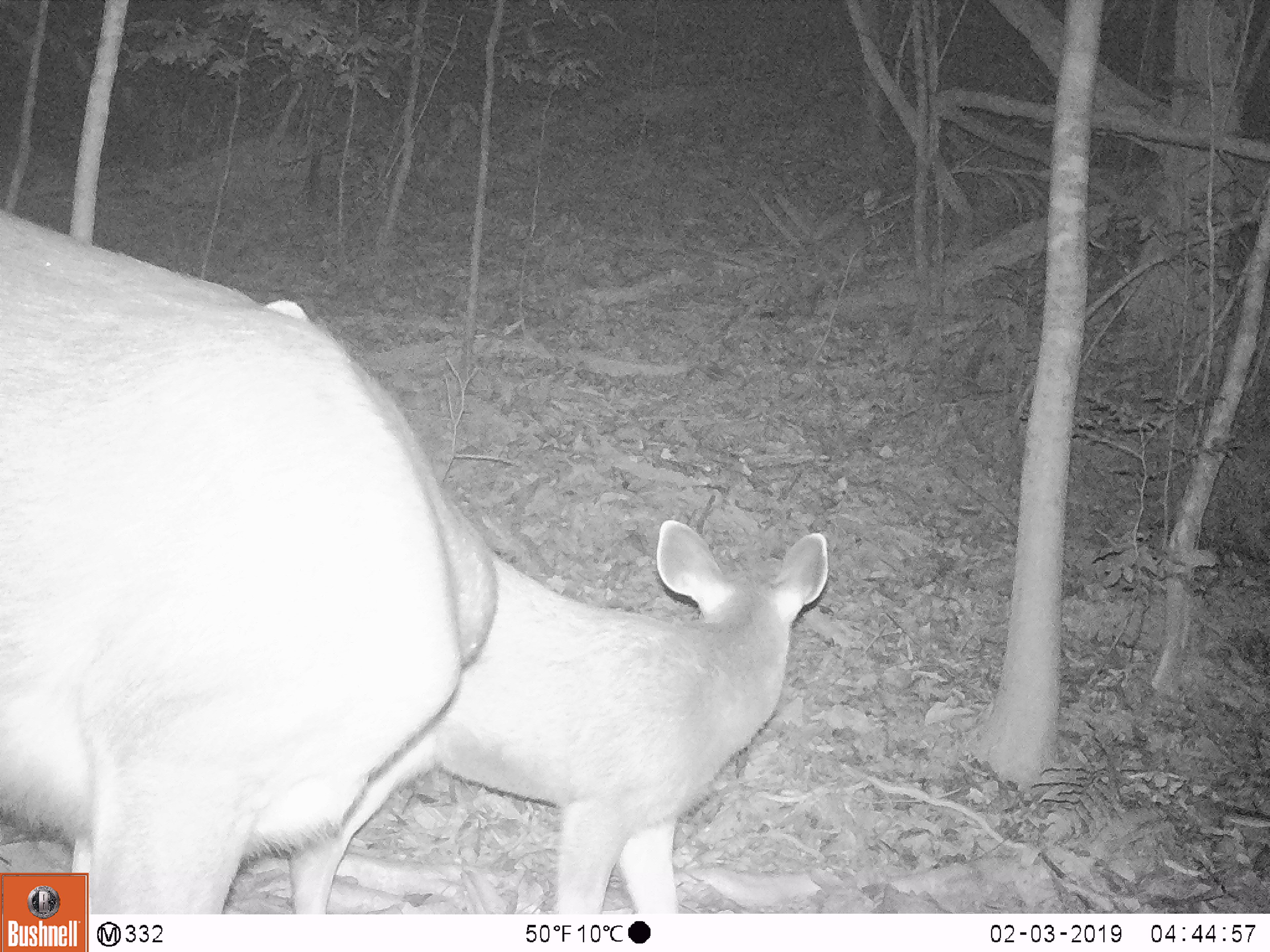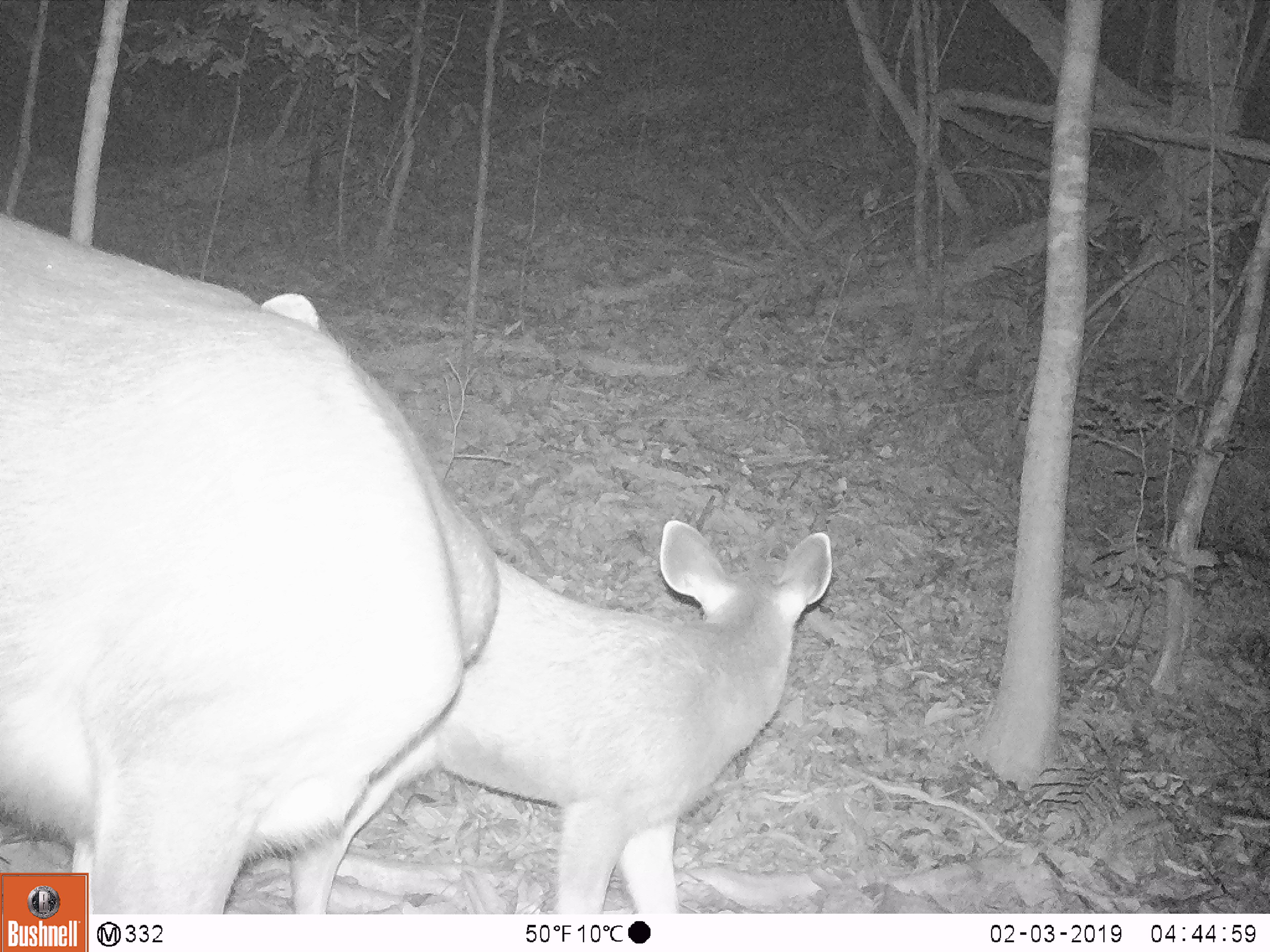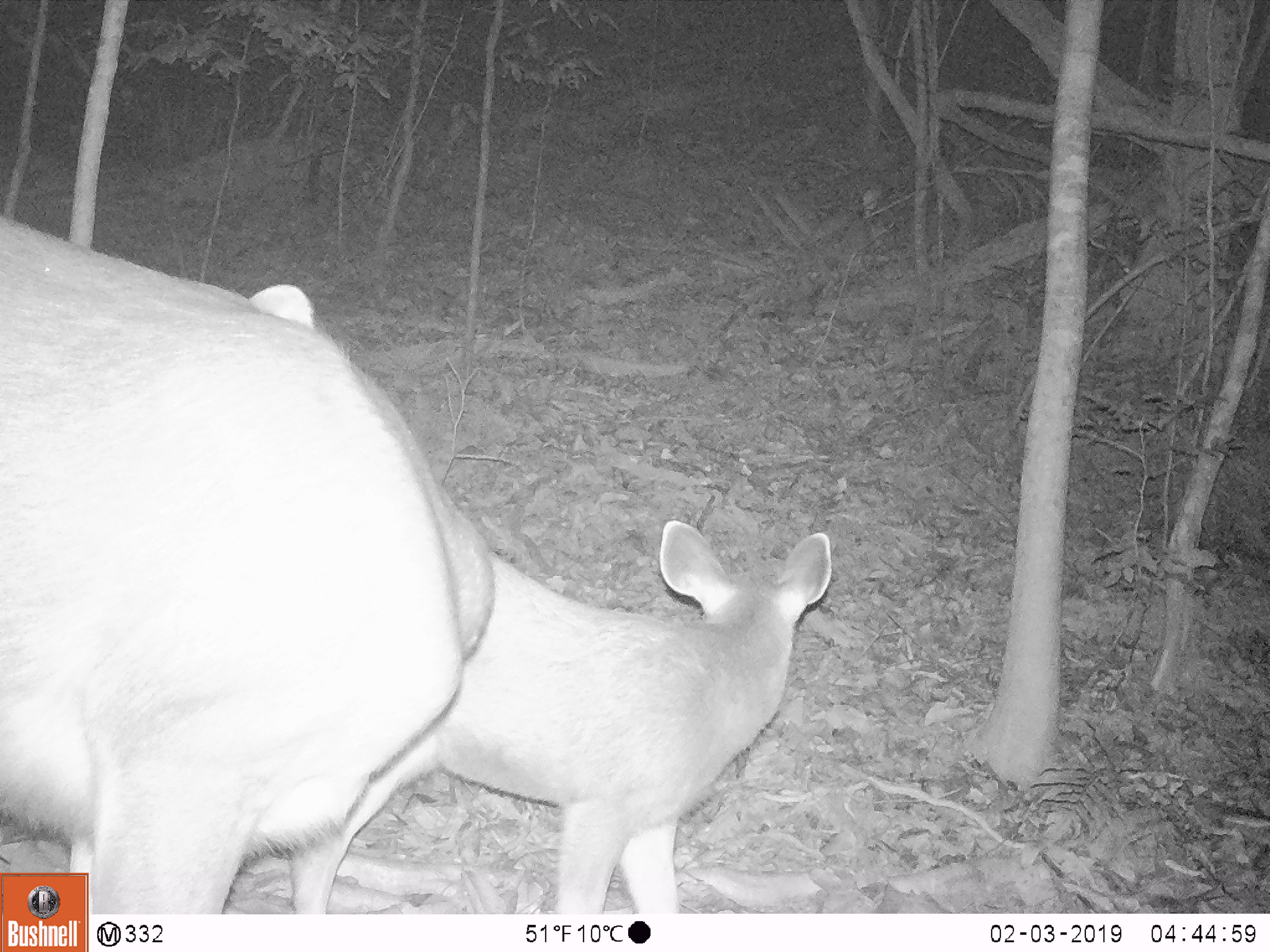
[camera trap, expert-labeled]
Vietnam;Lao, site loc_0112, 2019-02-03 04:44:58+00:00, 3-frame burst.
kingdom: Animalia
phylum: Chordata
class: Mammalia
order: Artiodactyla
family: Cervidae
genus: Rusa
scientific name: Rusa unicolor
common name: sambar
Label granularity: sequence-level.